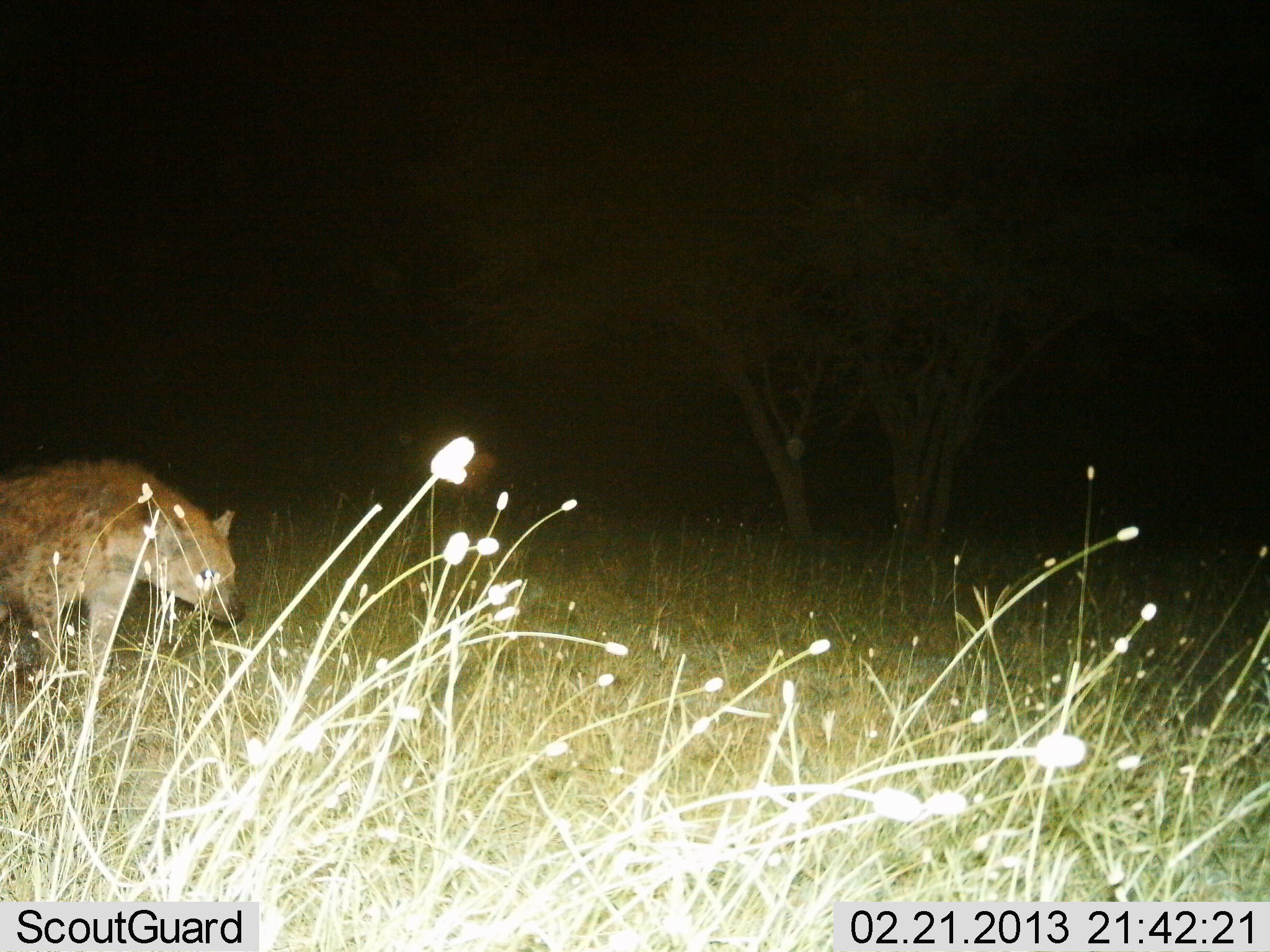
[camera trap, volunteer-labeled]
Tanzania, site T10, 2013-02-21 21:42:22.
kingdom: Animalia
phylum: Chordata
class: Mammalia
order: Carnivora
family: Hyaenidae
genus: Crocuta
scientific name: Crocuta crocuta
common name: spotted hyena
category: hyenaspotted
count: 1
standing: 37%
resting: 0%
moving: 67%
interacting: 0%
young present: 0%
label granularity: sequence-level